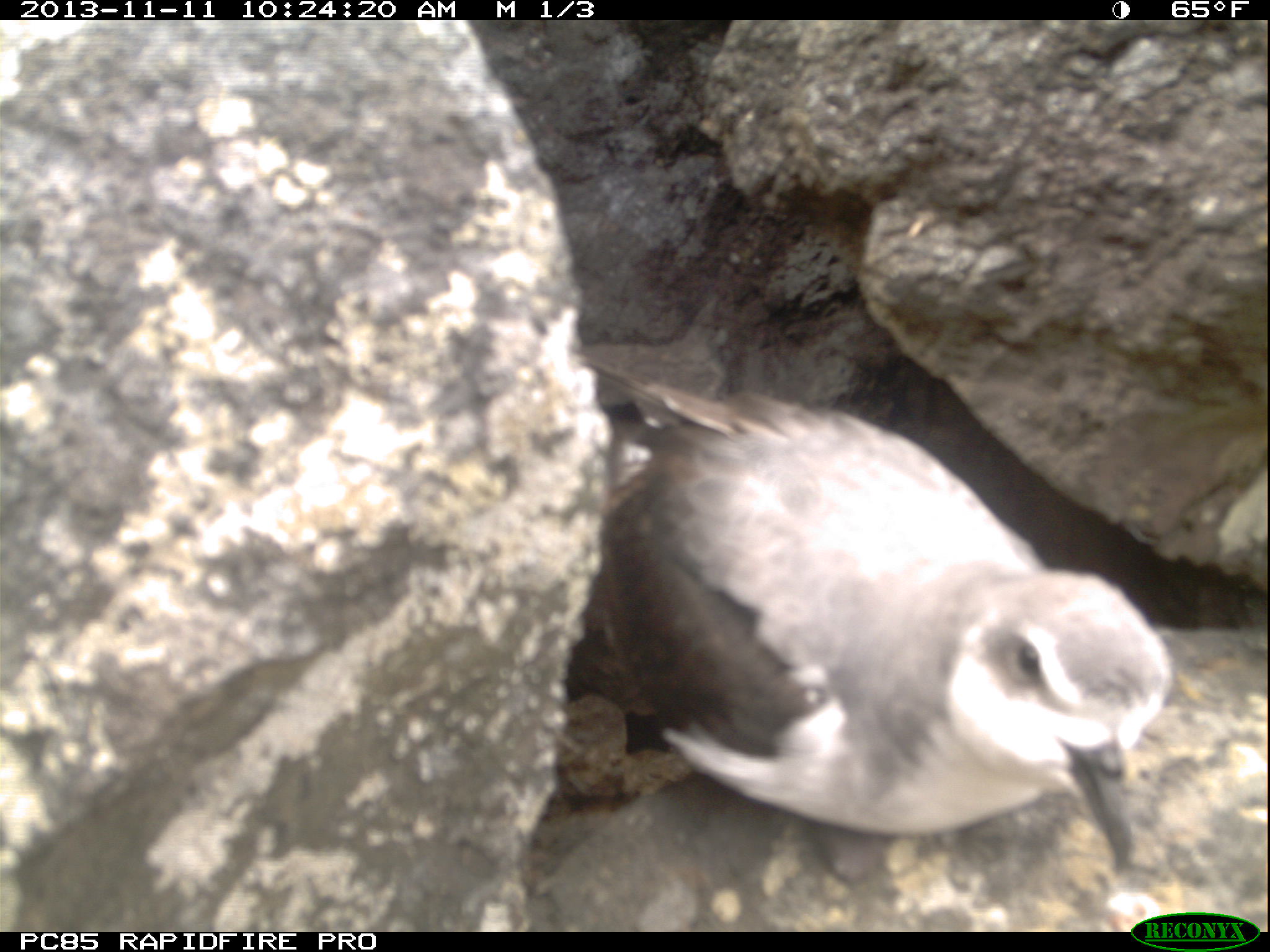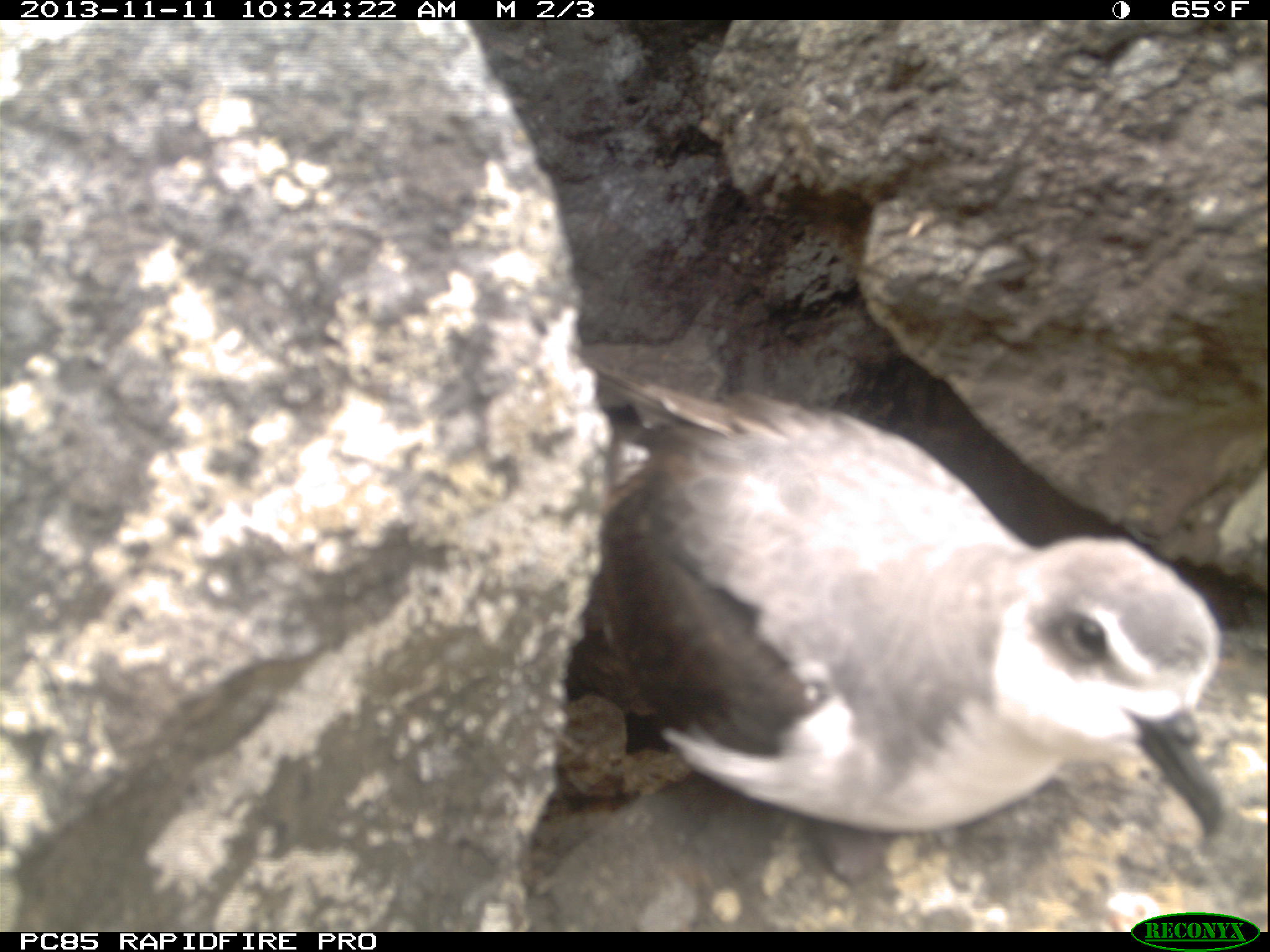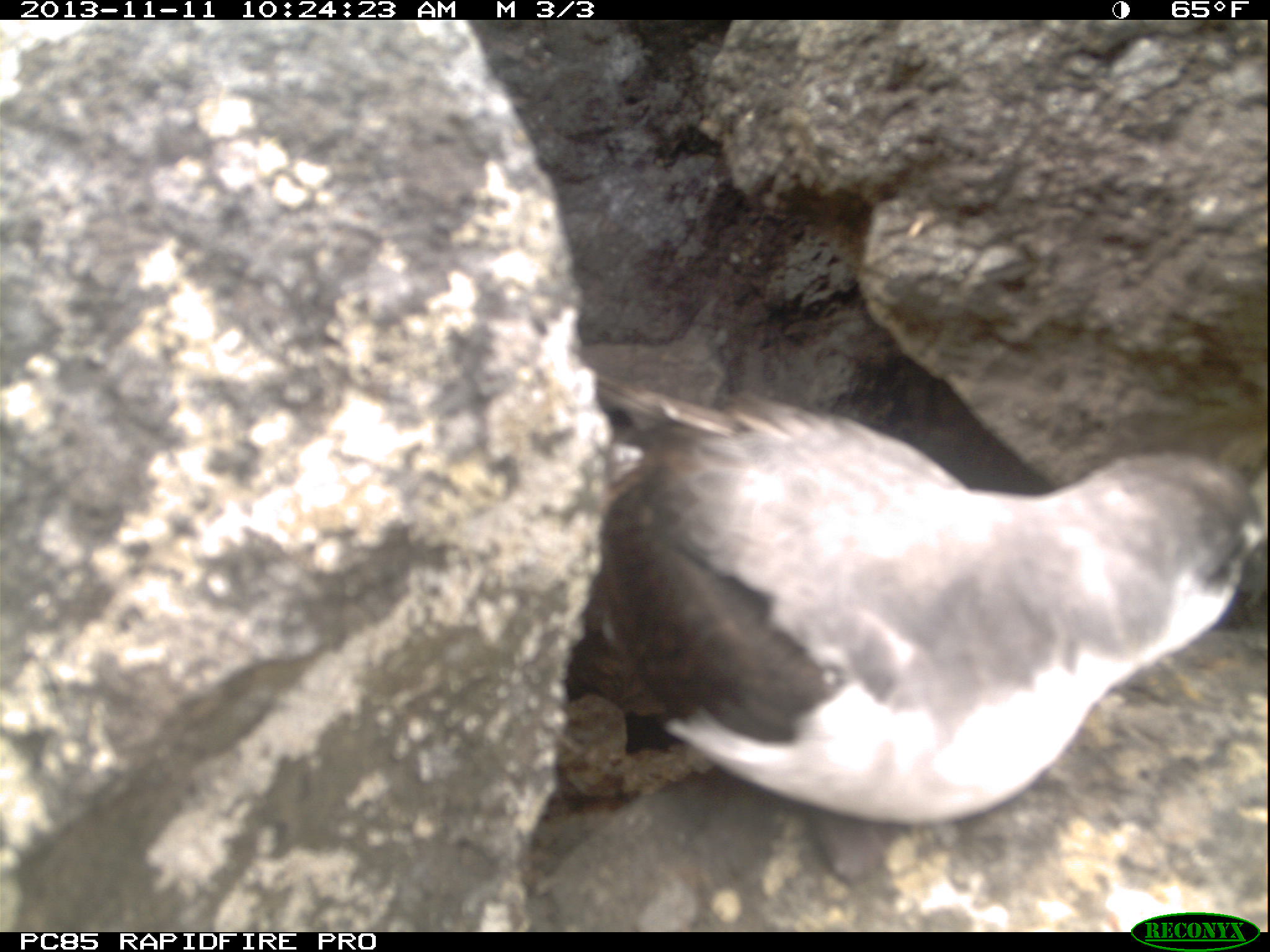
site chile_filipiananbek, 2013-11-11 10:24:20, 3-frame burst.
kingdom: Animalia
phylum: Chordata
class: Aves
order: Procellariiformes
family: Procellariidae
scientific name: Procellariidae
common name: petrel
Petrel (Procellariidae).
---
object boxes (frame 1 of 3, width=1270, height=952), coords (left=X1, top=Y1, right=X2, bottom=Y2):
petrel: (left=541, top=356, right=1183, bottom=887)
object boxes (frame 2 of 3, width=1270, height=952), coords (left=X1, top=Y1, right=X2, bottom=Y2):
petrel: (left=543, top=358, right=1244, bottom=884)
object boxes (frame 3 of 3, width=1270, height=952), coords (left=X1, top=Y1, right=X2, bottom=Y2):
petrel: (left=545, top=368, right=1268, bottom=880)